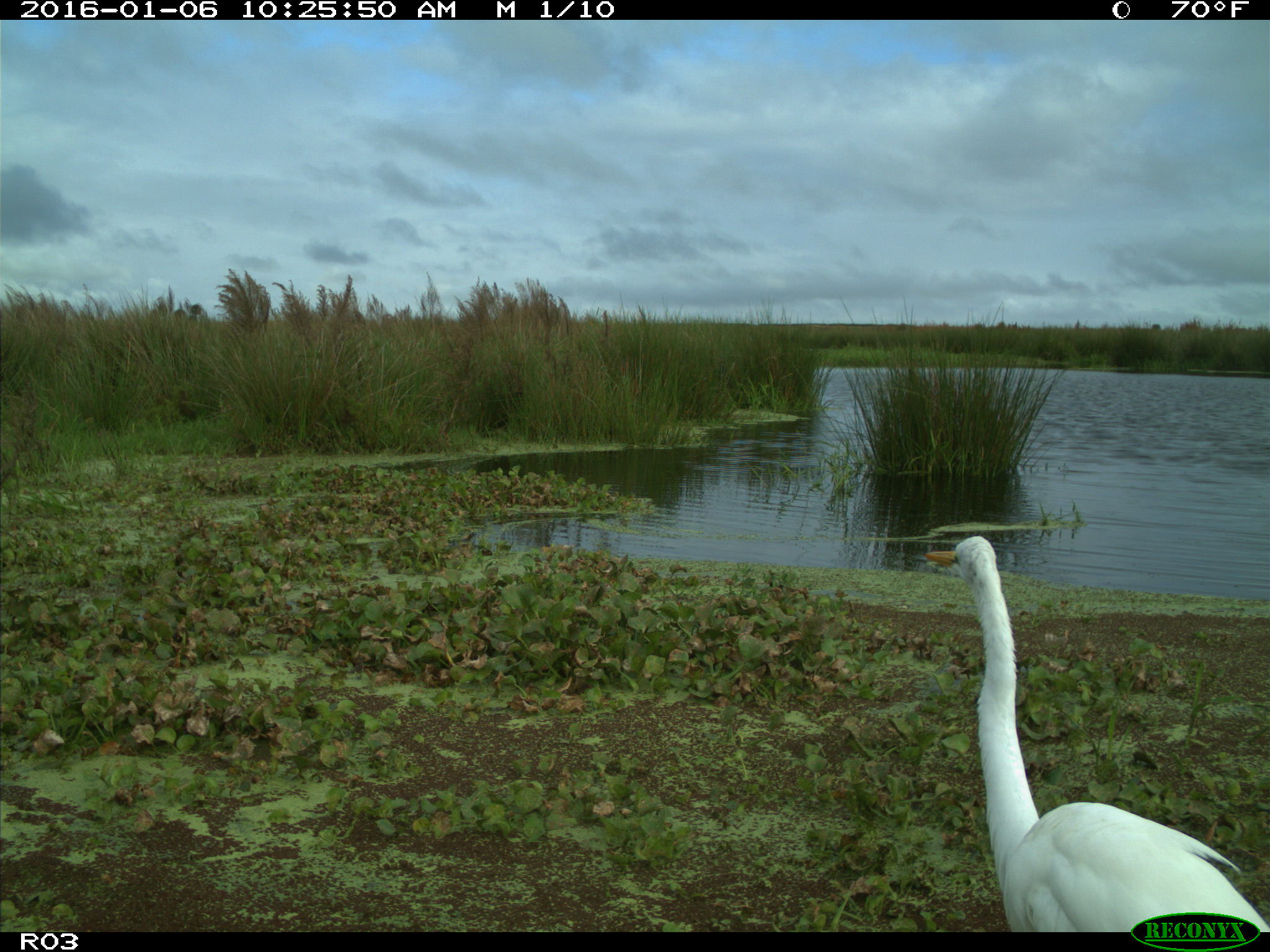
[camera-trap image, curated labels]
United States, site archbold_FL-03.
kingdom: Animalia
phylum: Chordata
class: Aves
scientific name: Aves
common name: birds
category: unidentified bird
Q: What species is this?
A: Unidentified bird (birds) (Aves).